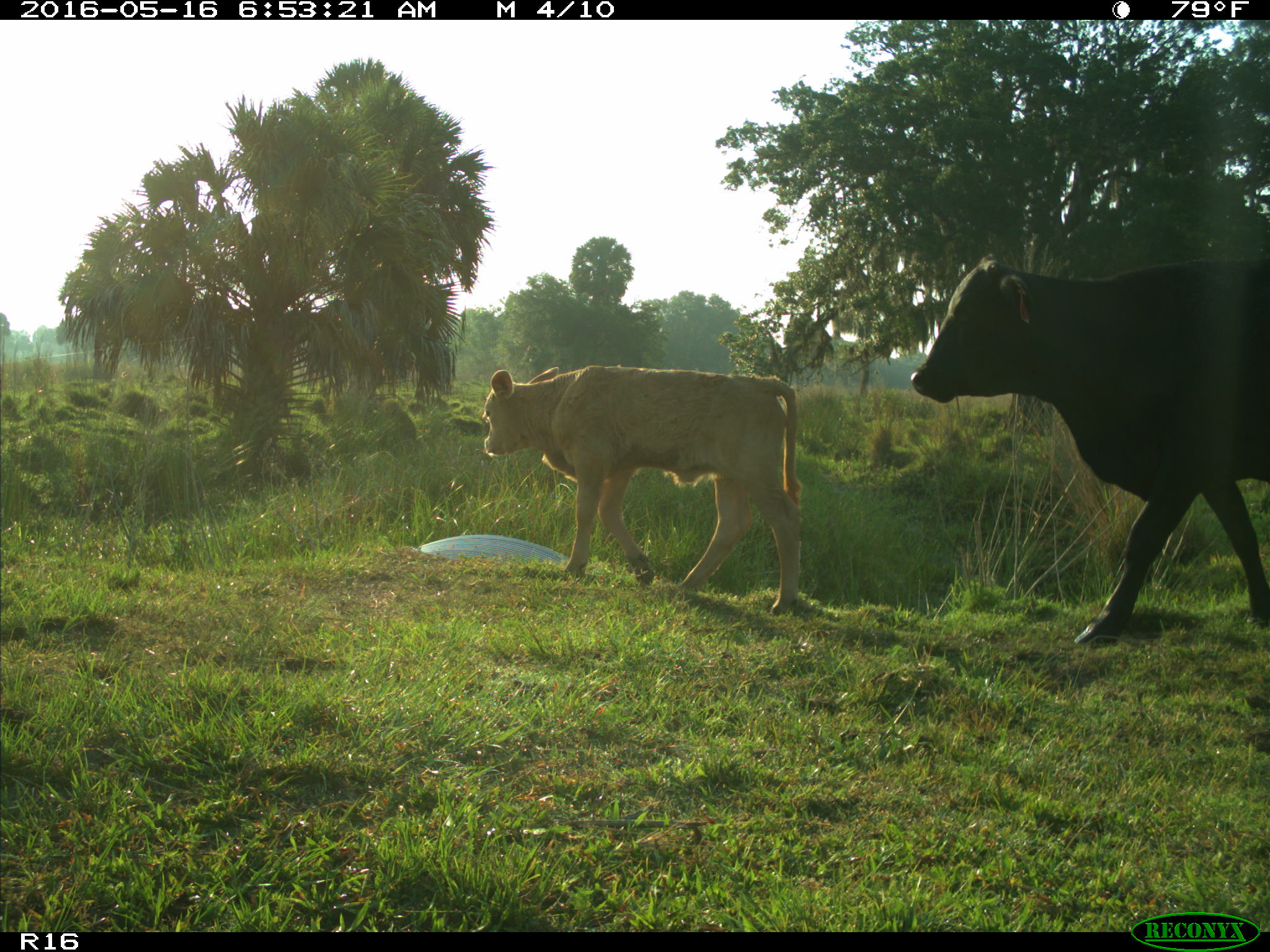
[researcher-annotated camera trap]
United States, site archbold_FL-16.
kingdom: Animalia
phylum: Chordata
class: Mammalia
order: Artiodactyla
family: Bovidae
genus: Bos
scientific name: Bos taurus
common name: domestic cow